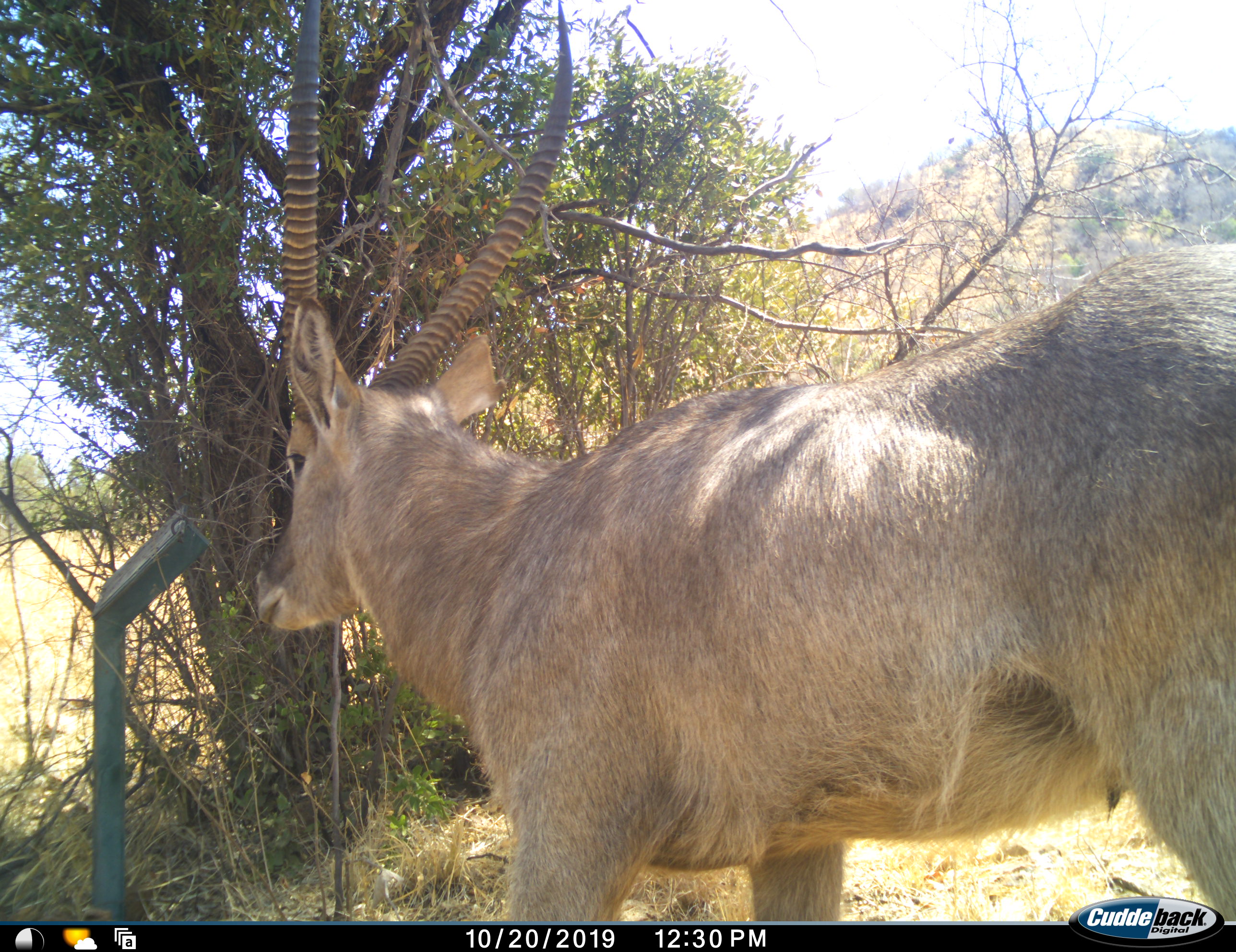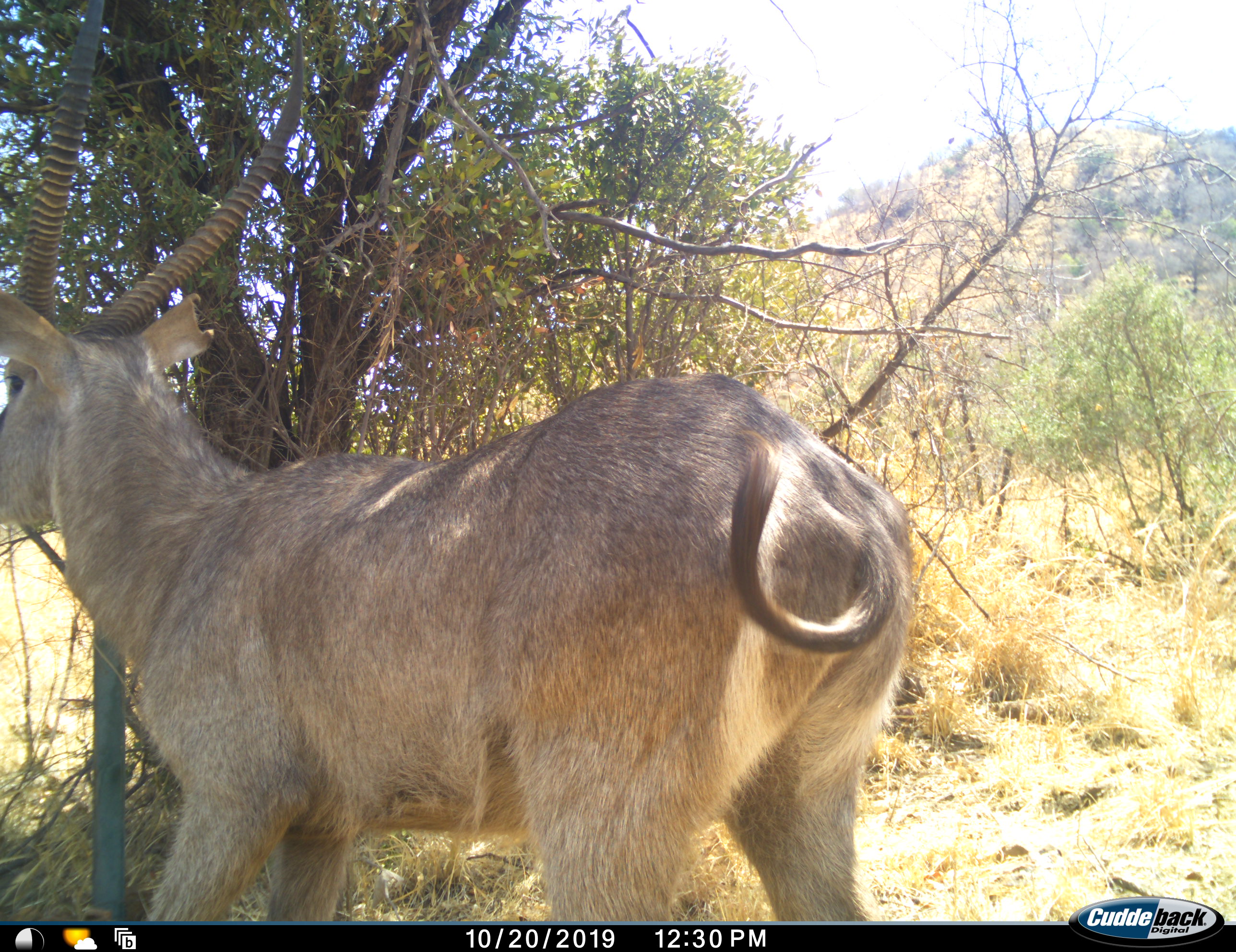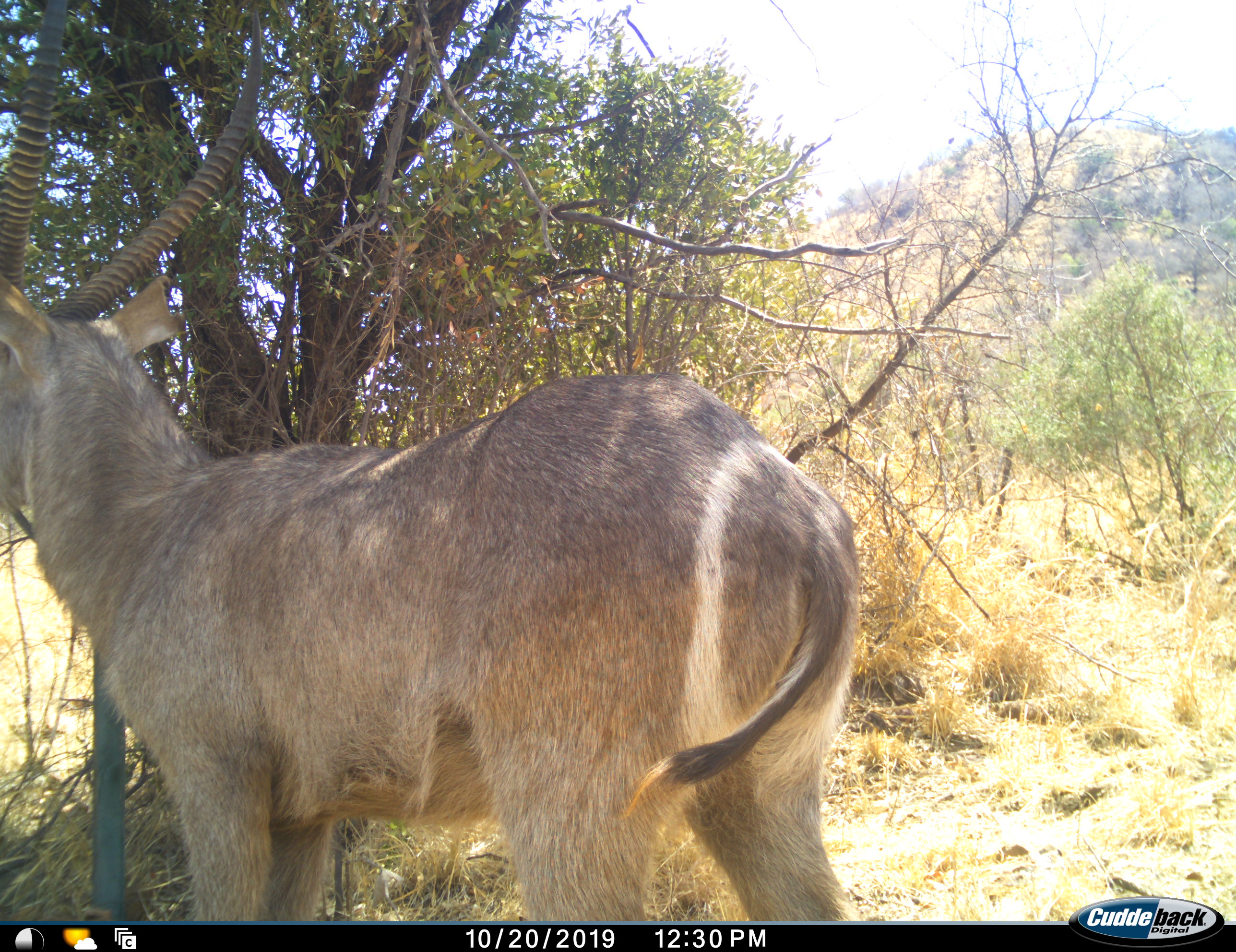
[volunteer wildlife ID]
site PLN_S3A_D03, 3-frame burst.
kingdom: Animalia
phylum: Chordata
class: Mammalia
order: Artiodactyla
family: Bovidae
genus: Kobus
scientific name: Kobus ellipsiprymnus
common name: waterbuck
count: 1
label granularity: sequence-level